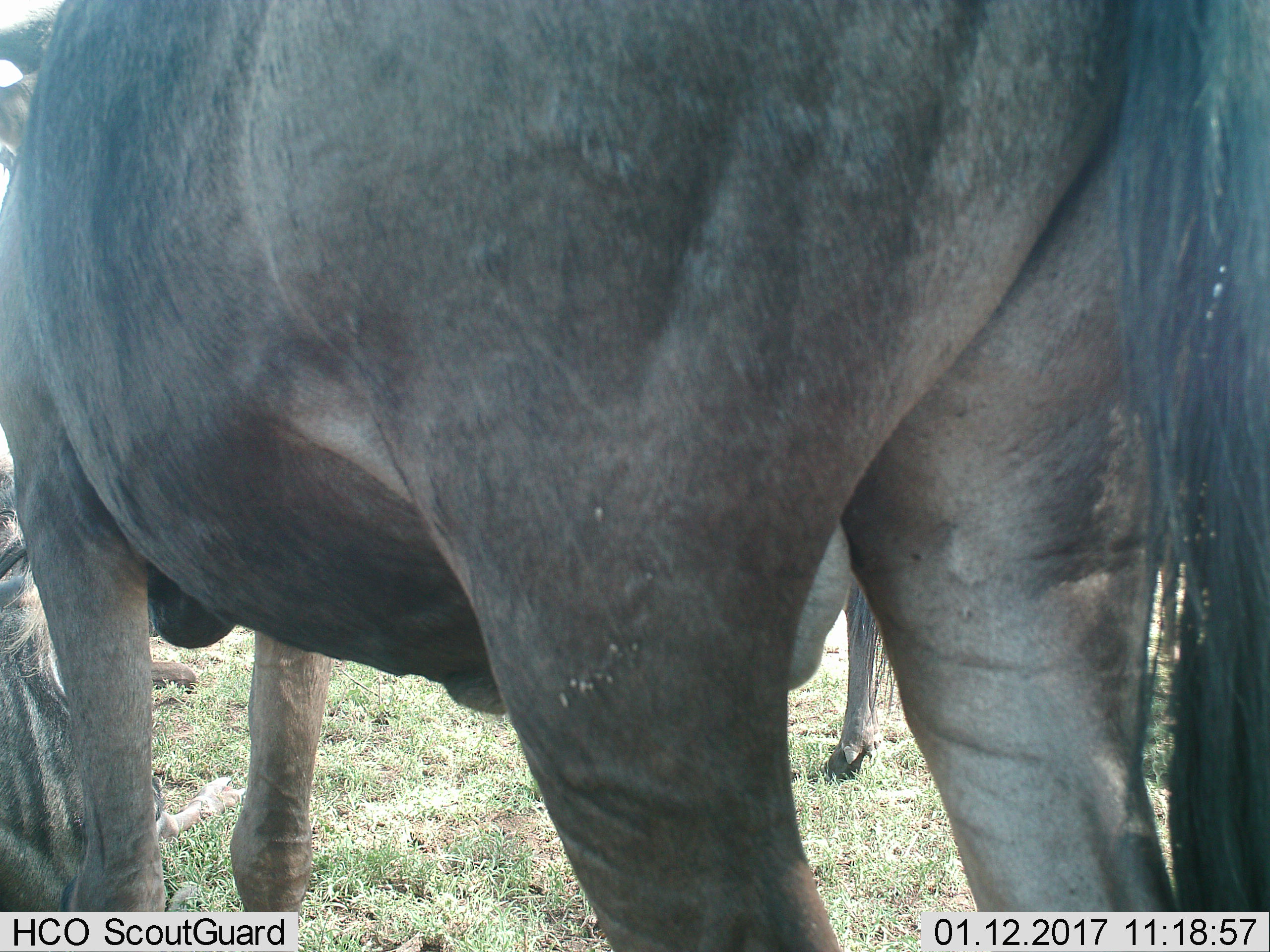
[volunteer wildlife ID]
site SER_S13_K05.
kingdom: Animalia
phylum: Chordata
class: Mammalia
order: Artiodactyla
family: Bovidae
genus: Connochaetes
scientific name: Connochaetes taurinus taurinus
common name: blue wildebeest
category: wildebeestblue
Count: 3.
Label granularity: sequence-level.